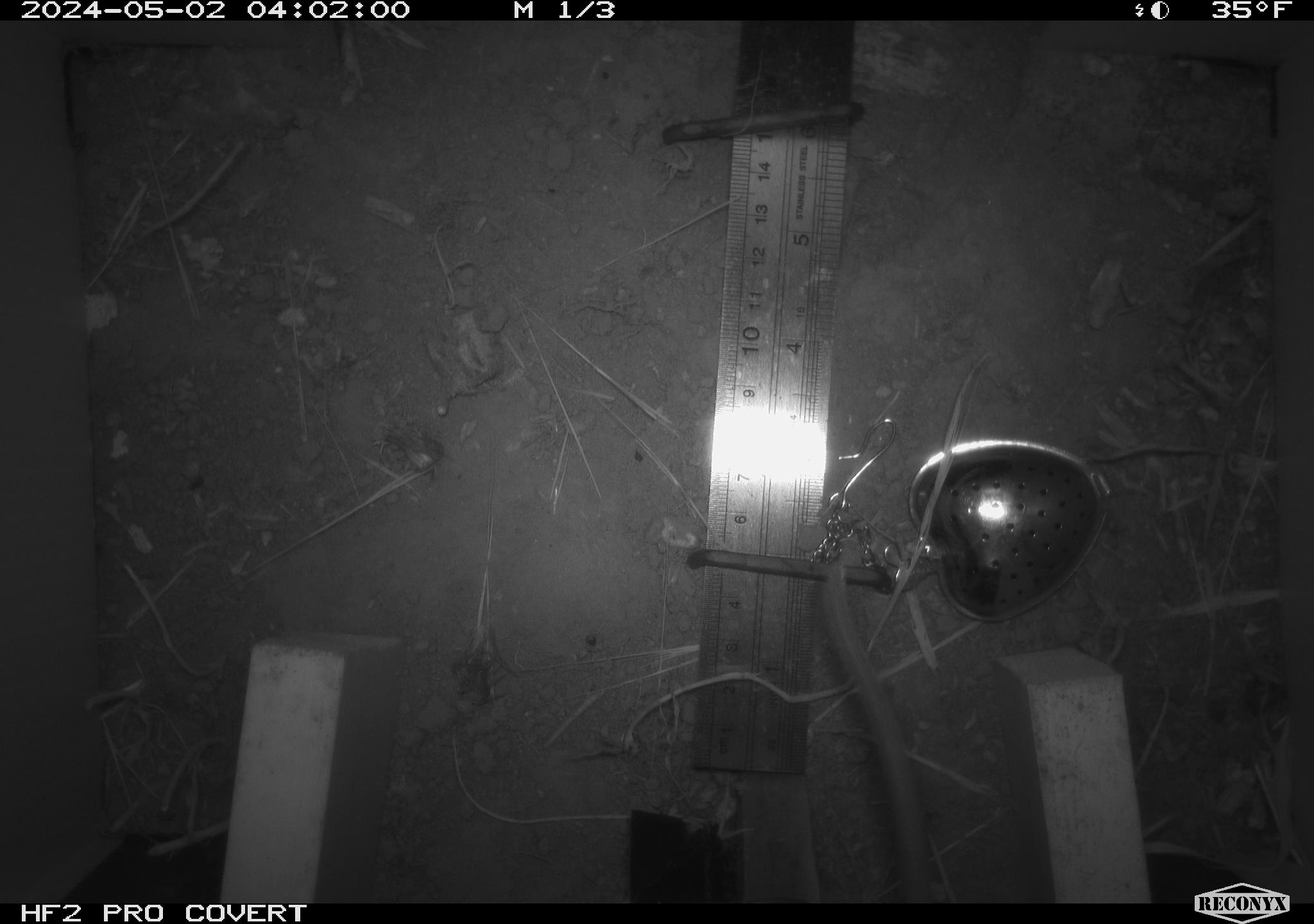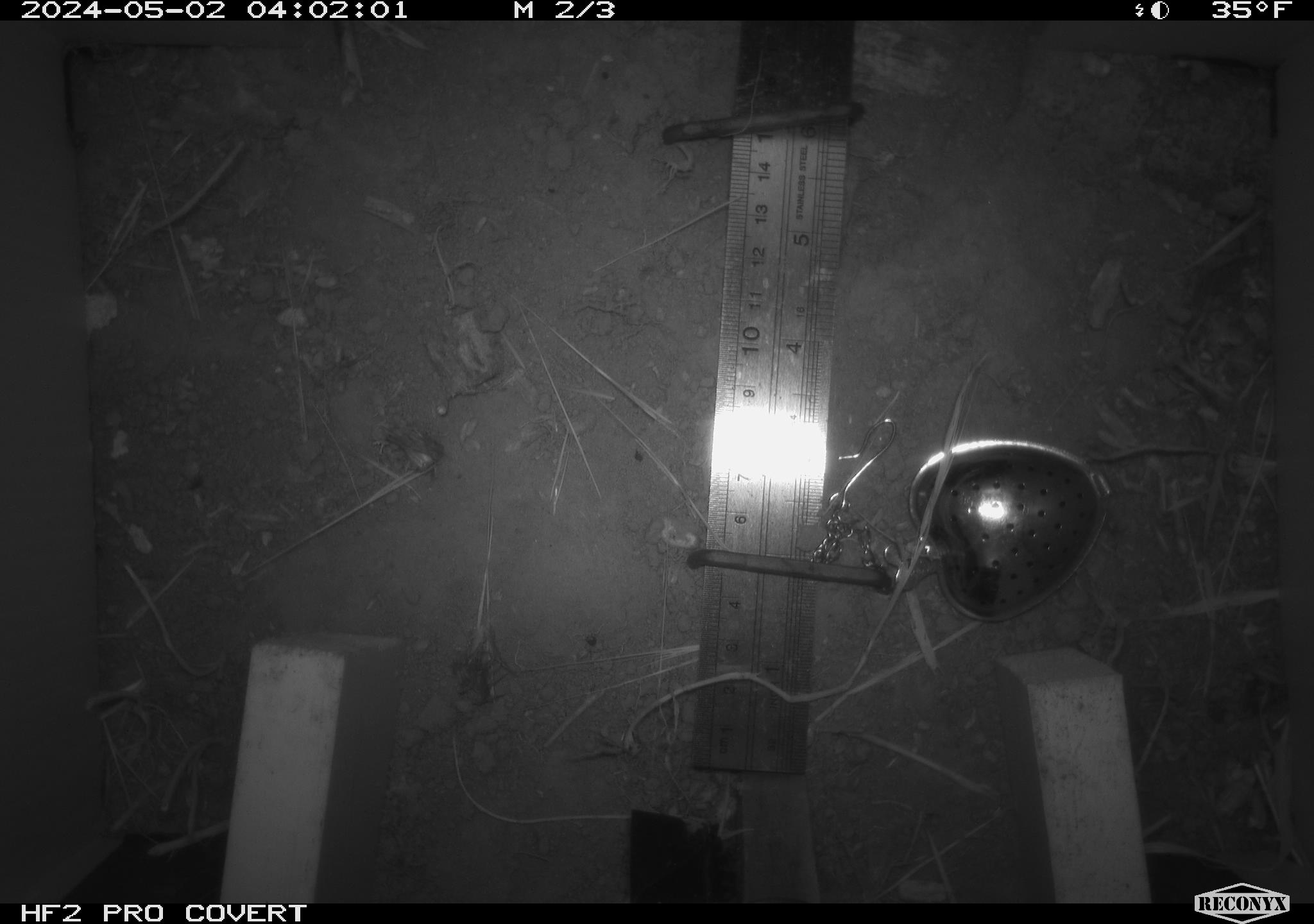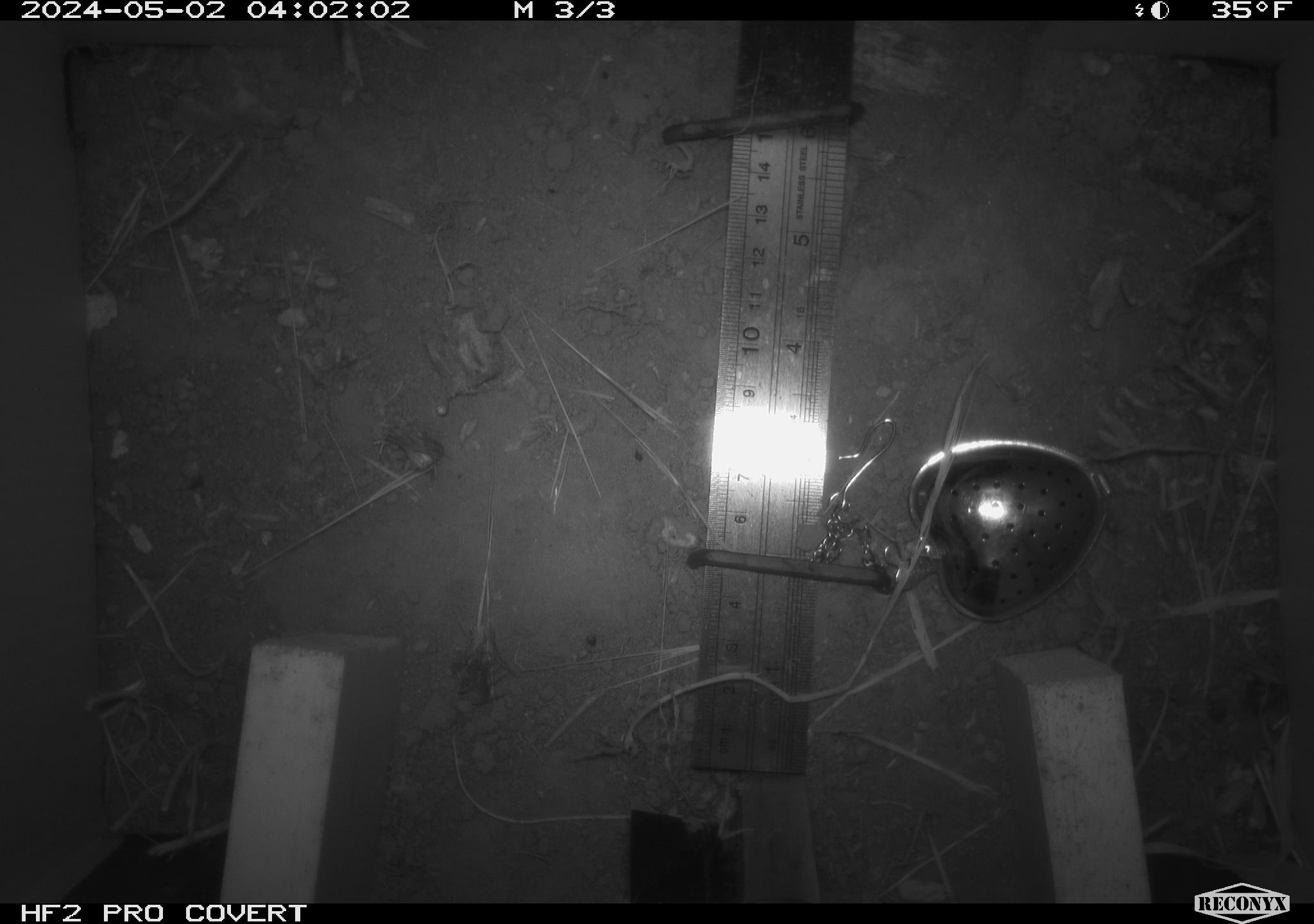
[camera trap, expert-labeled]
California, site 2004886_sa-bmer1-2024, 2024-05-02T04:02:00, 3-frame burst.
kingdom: Animalia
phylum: Chordata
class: Mammalia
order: Rodentia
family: Muridae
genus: Rattus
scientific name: Rattus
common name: rat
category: rattus species